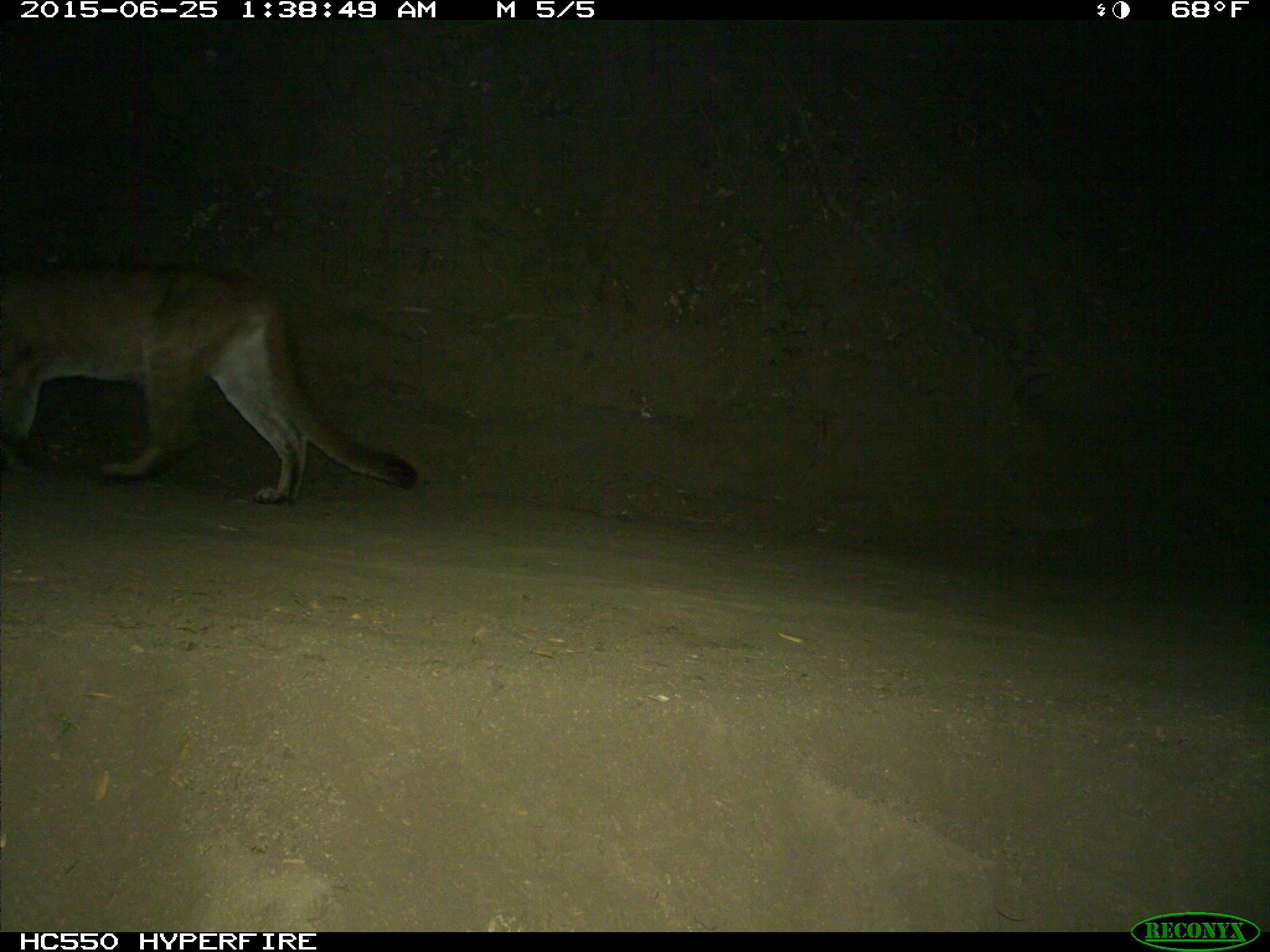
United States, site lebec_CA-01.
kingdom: Animalia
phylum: Chordata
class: Mammalia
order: Carnivora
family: Felidae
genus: Puma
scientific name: Puma concolor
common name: mountain lion